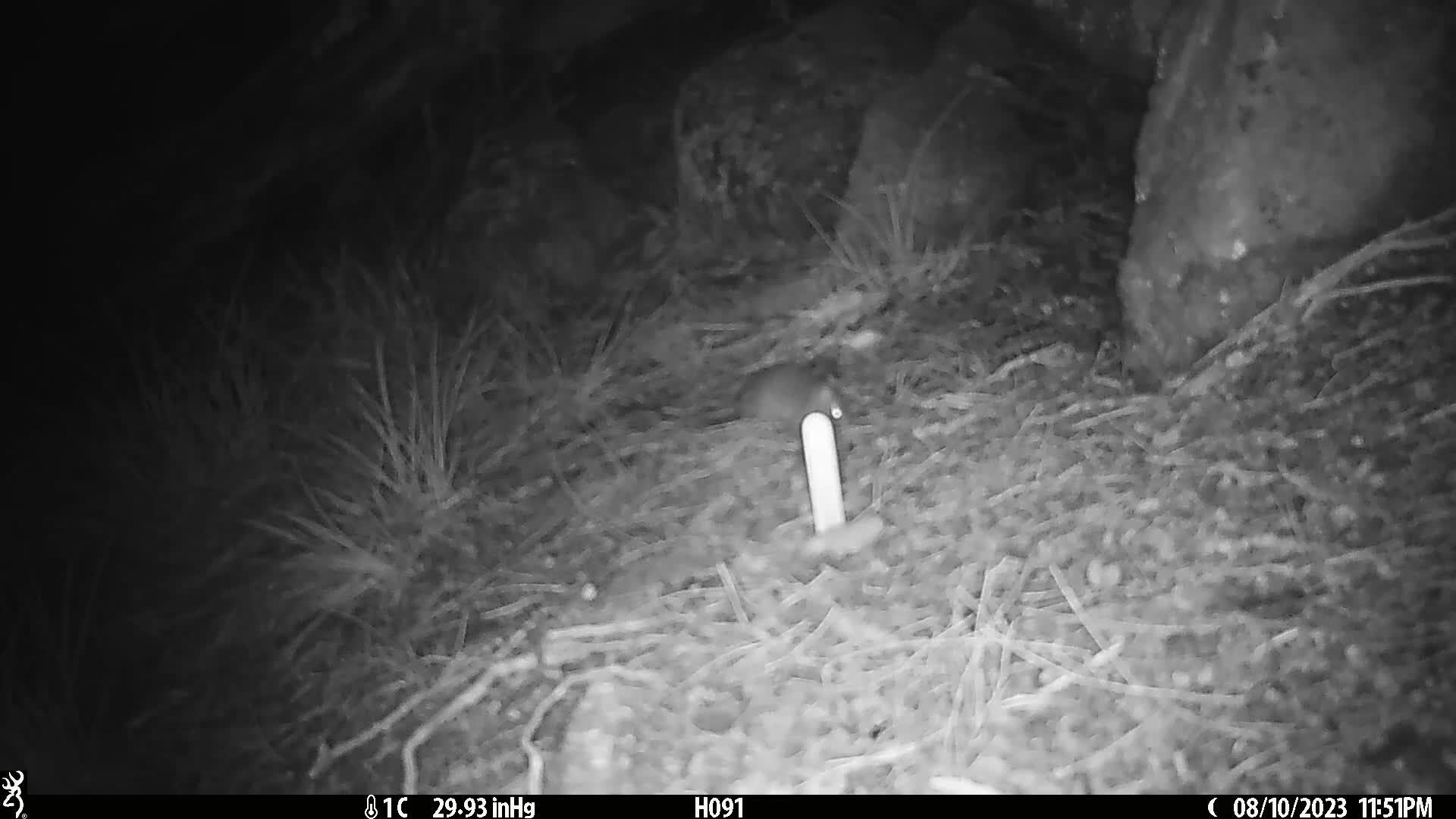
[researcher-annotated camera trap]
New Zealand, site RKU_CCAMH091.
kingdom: Animalia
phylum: Chordata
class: Mammalia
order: Rodentia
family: Muridae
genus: Rattus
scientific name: Rattus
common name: rat